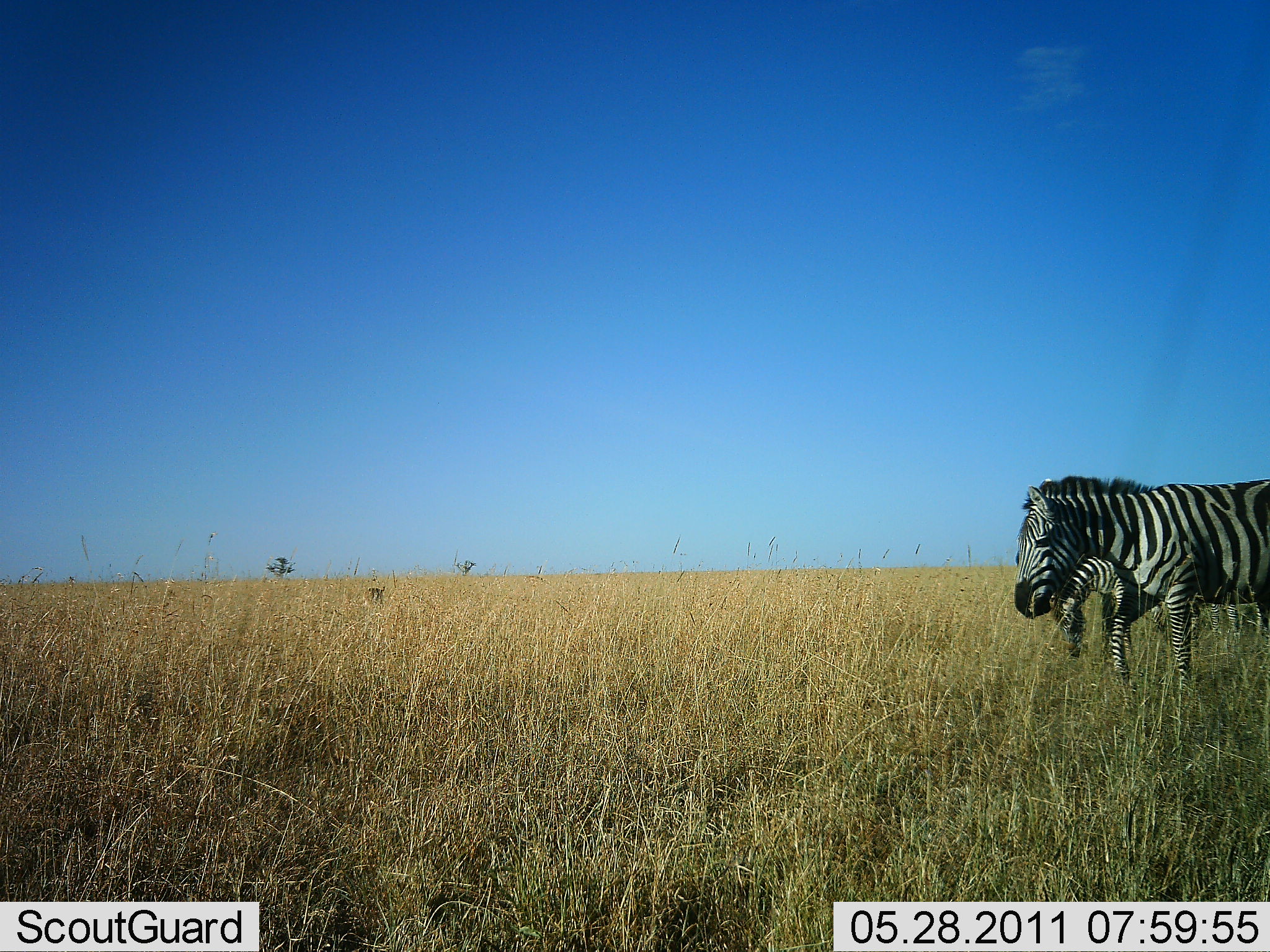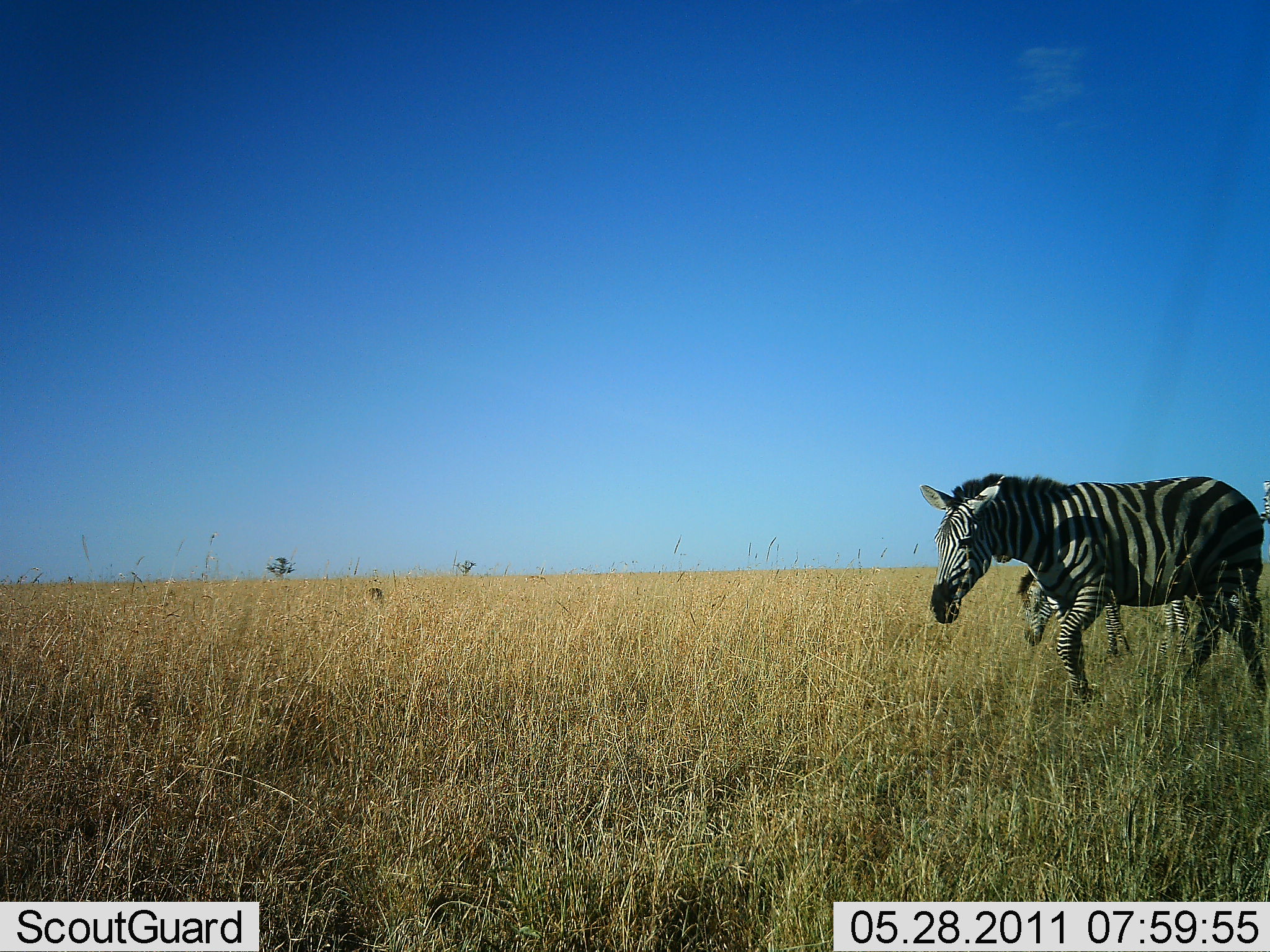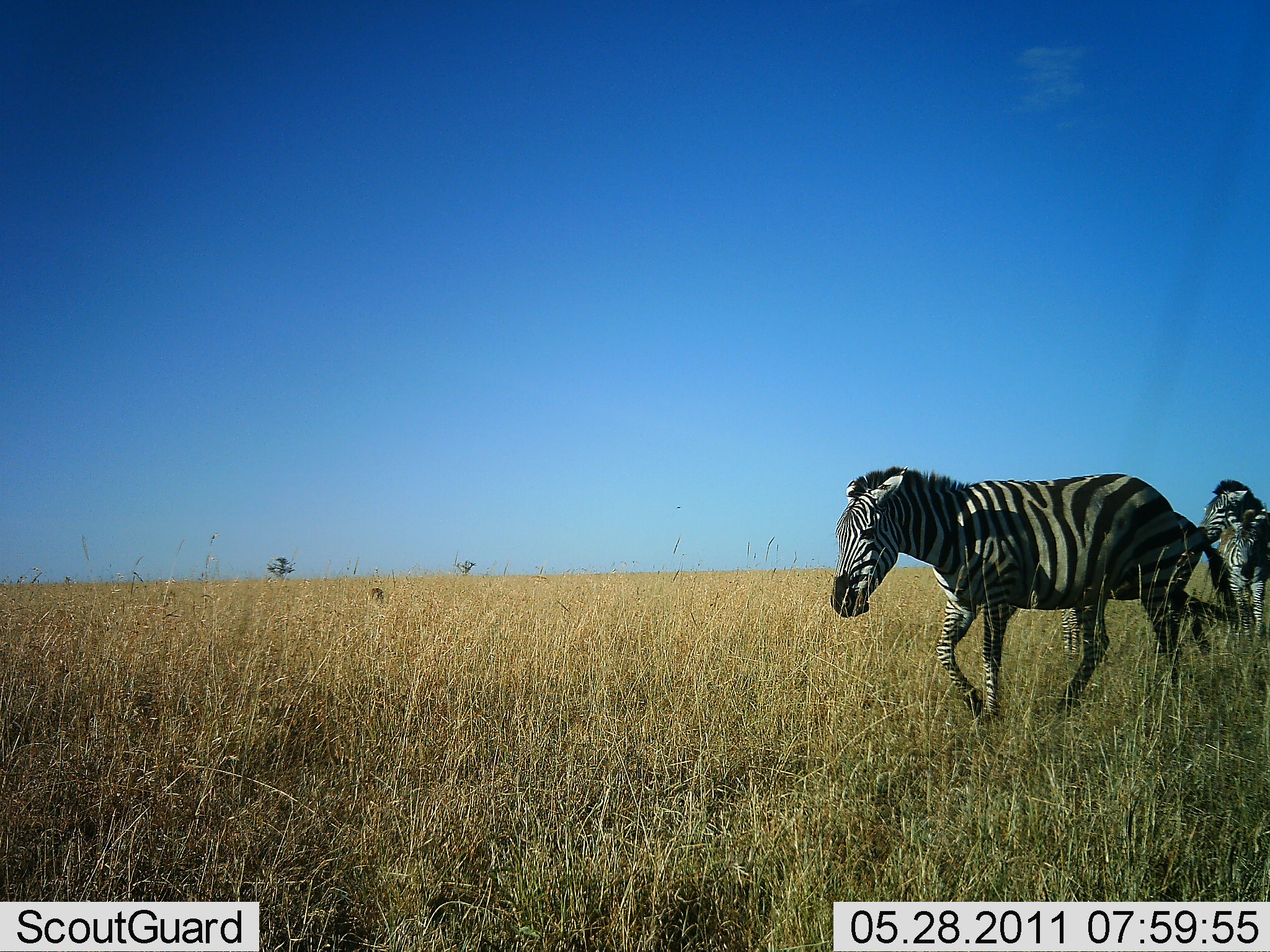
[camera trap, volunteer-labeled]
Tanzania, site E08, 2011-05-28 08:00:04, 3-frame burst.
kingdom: Animalia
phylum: Chordata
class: Mammalia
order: Perissodactyla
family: Equidae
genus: Equus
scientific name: Equus quagga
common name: plains zebra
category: zebra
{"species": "zebra (plains zebra) (Equus quagga)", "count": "3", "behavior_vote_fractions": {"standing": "0%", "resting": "0%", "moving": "93%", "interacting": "0%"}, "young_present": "7%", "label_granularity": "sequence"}